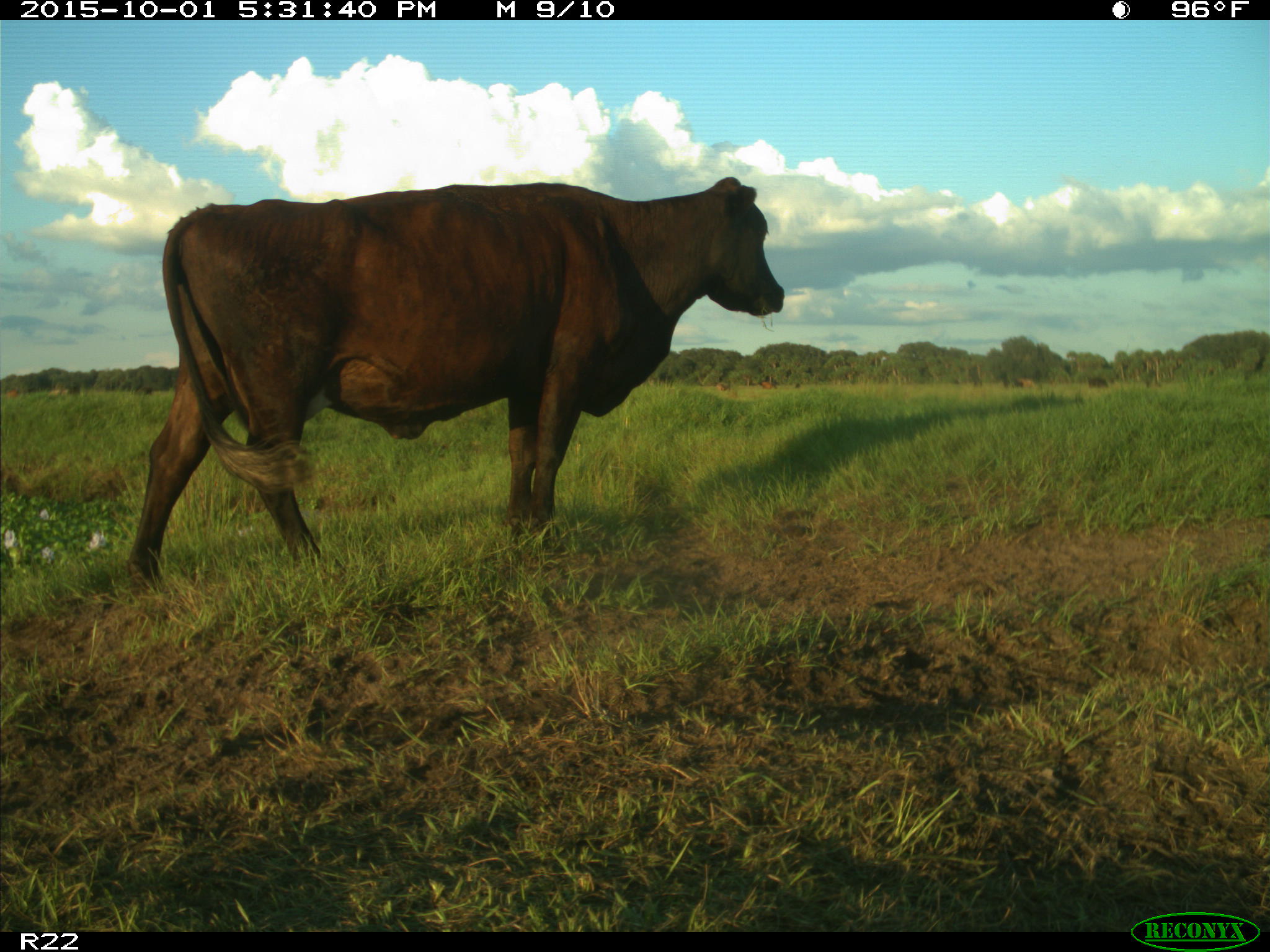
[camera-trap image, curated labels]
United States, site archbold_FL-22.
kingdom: Animalia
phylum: Chordata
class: Mammalia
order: Artiodactyla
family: Bovidae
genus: Bos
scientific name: Bos taurus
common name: domestic cow